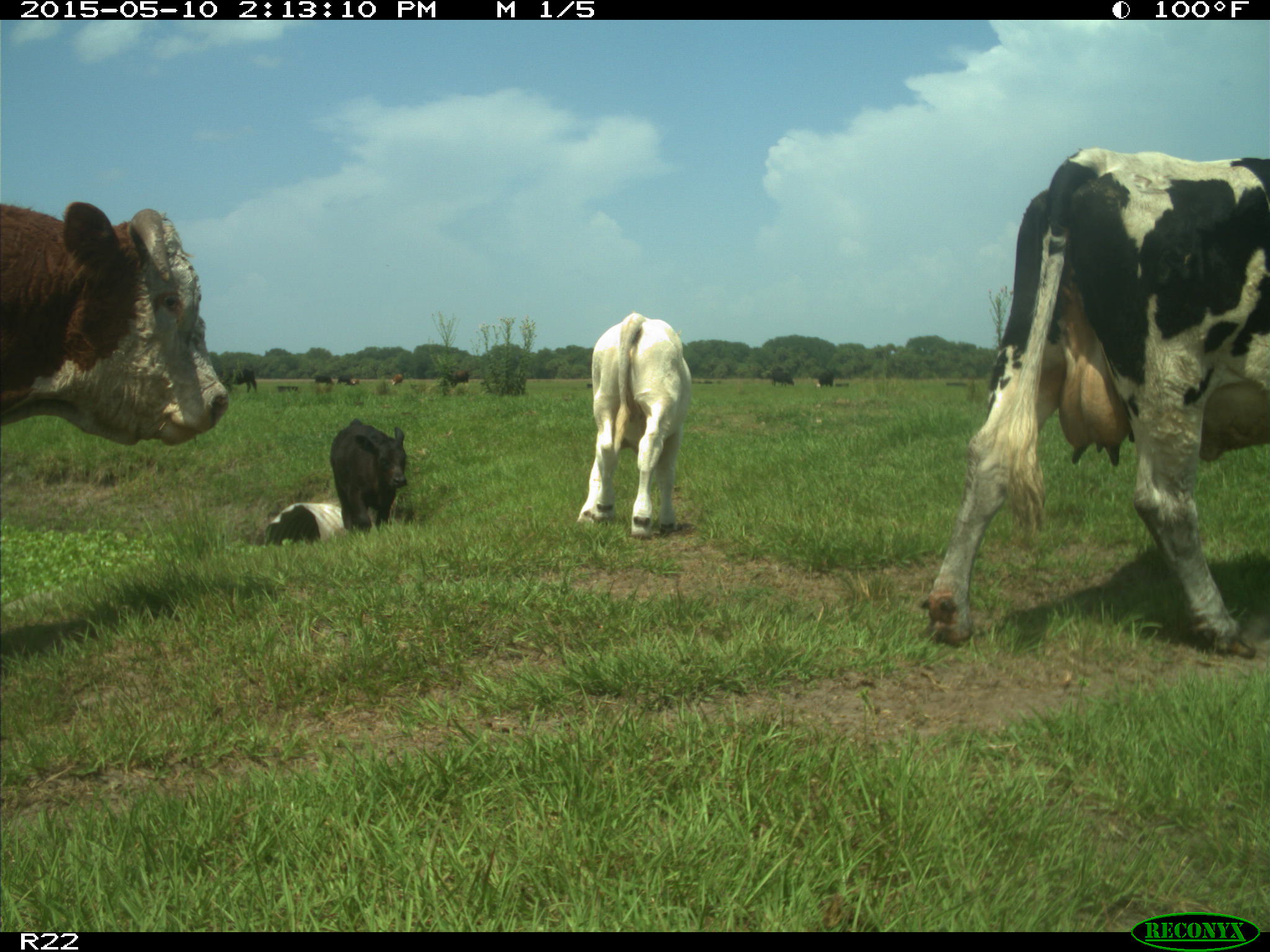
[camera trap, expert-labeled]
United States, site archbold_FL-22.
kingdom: Animalia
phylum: Chordata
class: Mammalia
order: Artiodactyla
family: Bovidae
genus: Bos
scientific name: Bos taurus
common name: domestic cow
Bos taurus (domestic cow).